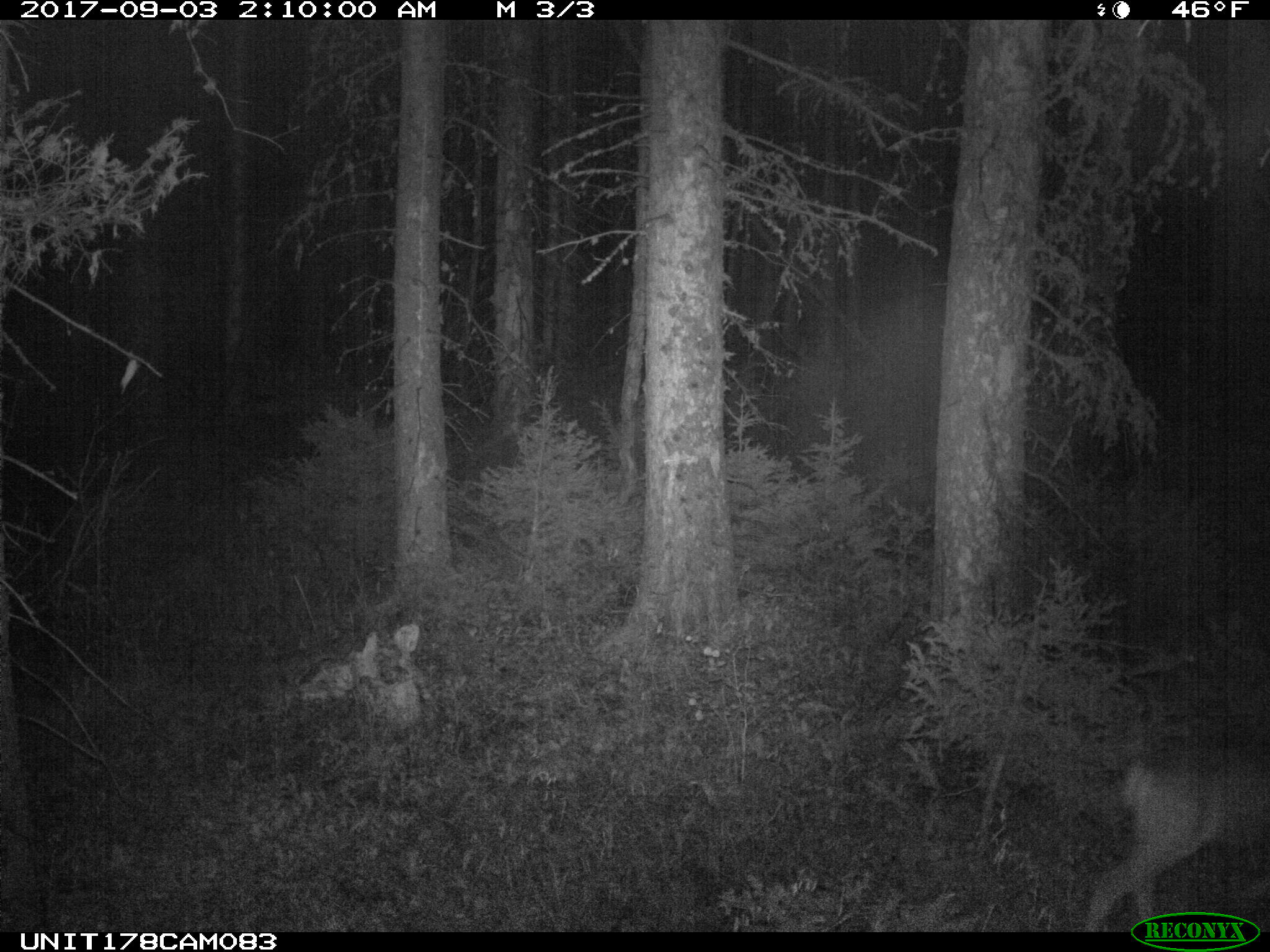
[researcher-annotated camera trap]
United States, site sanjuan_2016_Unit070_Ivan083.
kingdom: Animalia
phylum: Chordata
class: Mammalia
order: Artiodactyla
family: Cervidae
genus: Odocoileus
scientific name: Odocoileus hemionus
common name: mule deer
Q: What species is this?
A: Odocoileus hemionus (mule deer).